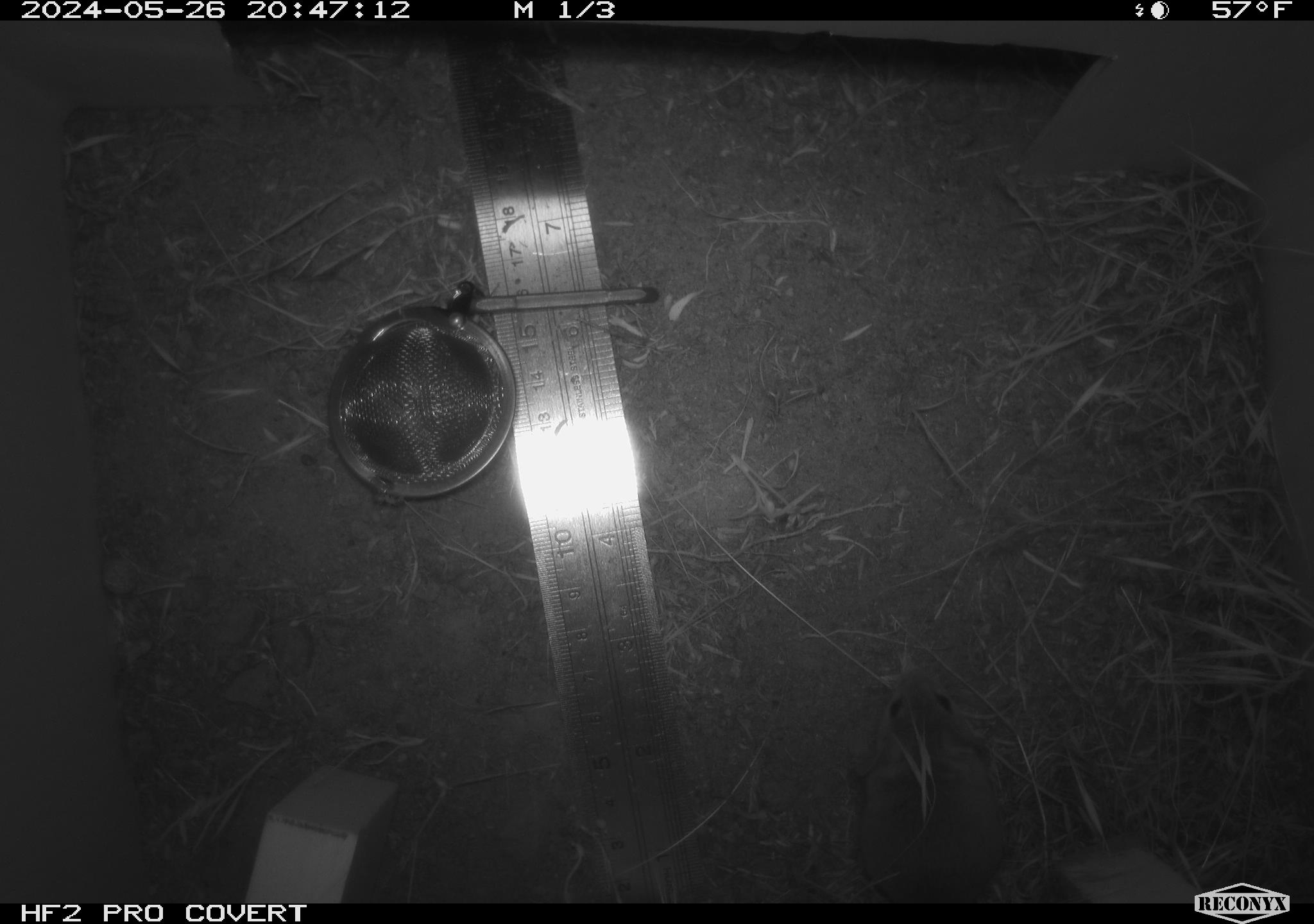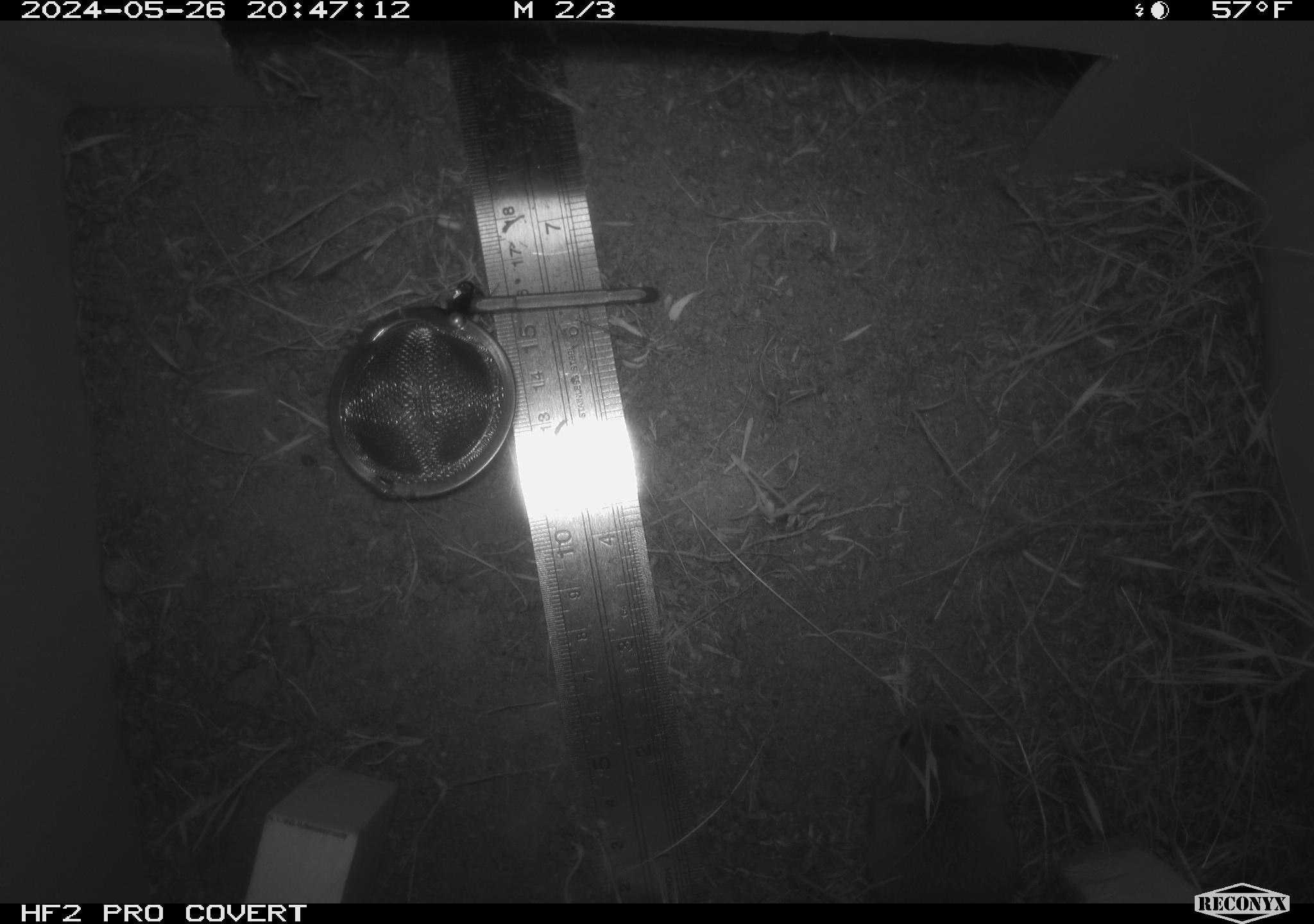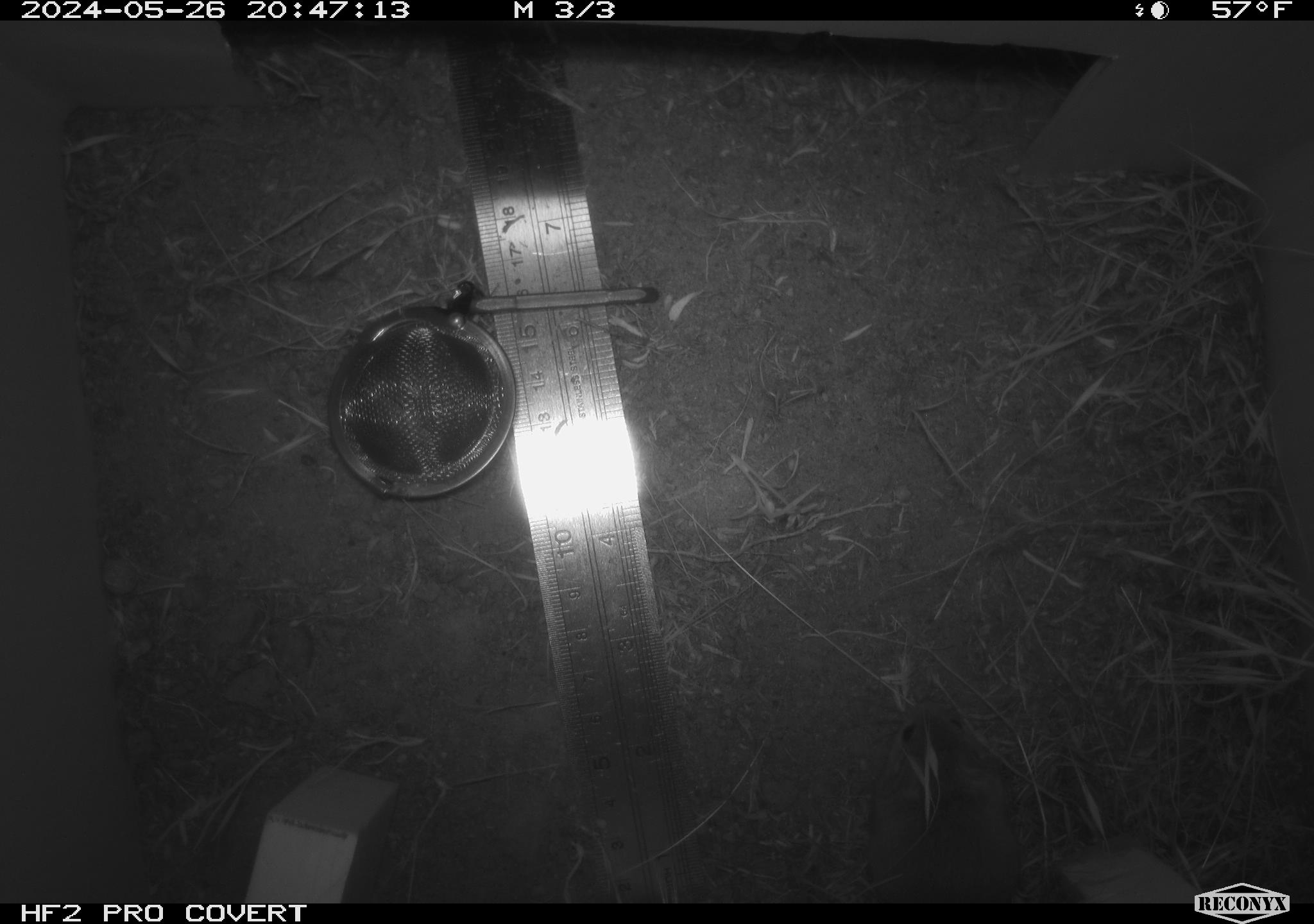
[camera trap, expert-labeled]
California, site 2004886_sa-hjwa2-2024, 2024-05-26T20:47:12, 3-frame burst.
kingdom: Animalia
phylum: Chordata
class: Mammalia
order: Rodentia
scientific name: Rodentia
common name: rodent